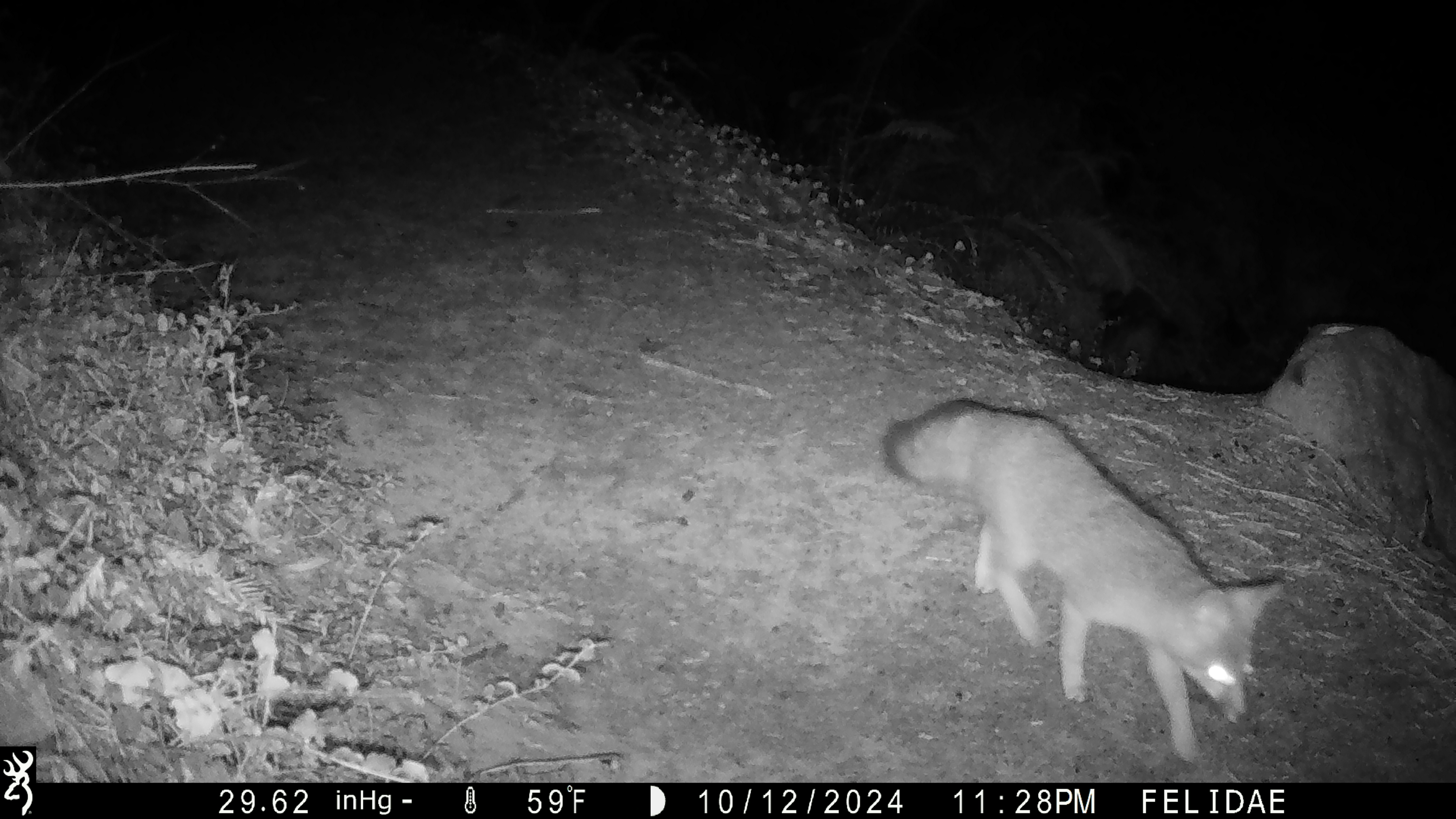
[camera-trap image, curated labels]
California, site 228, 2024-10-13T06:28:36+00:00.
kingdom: Animalia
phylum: Chordata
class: Mammalia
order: Carnivora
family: Canidae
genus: Urocyon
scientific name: Urocyon cinereoargenteus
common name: gray fox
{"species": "gray fox (Urocyon cinereoargenteus)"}